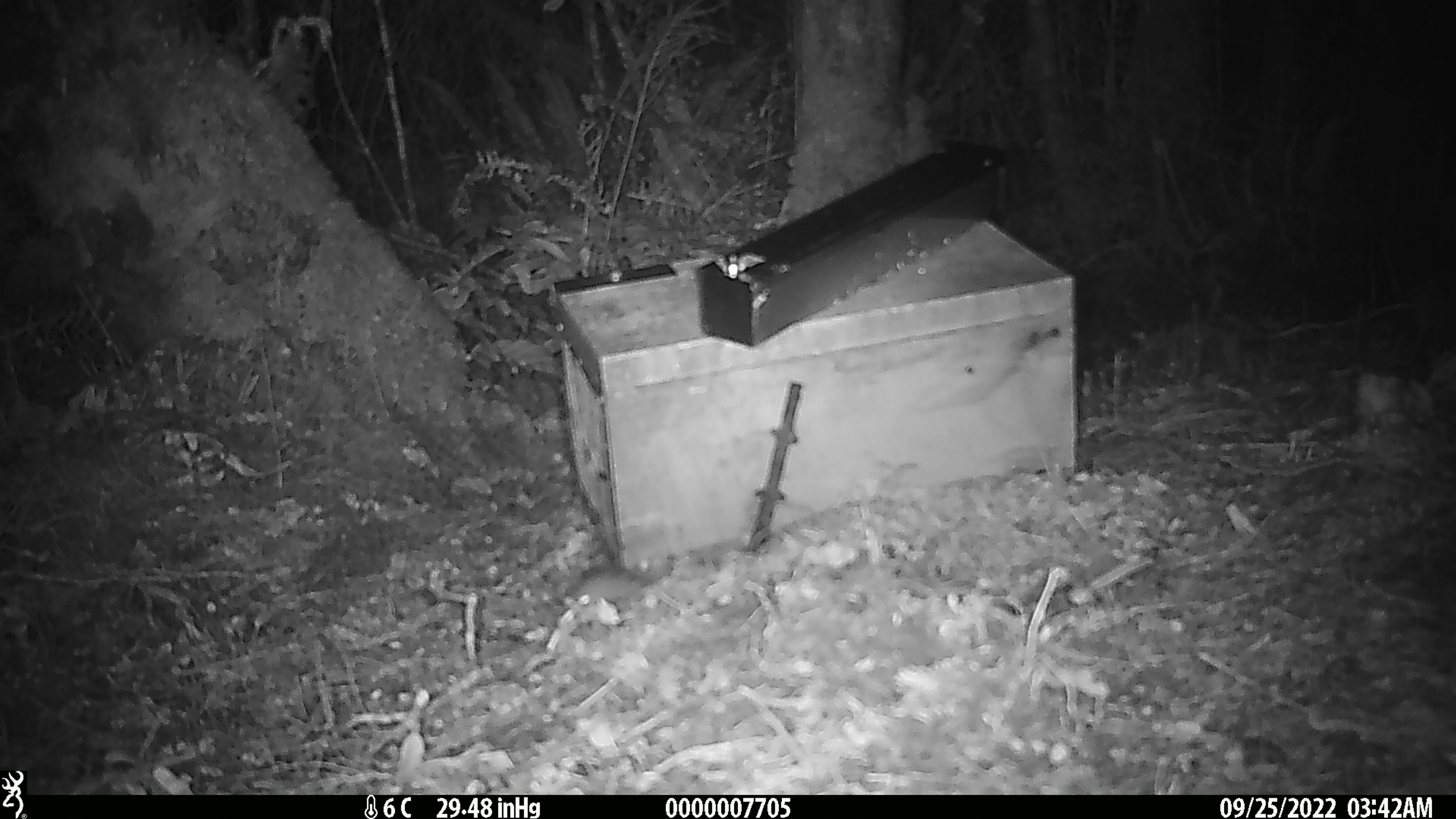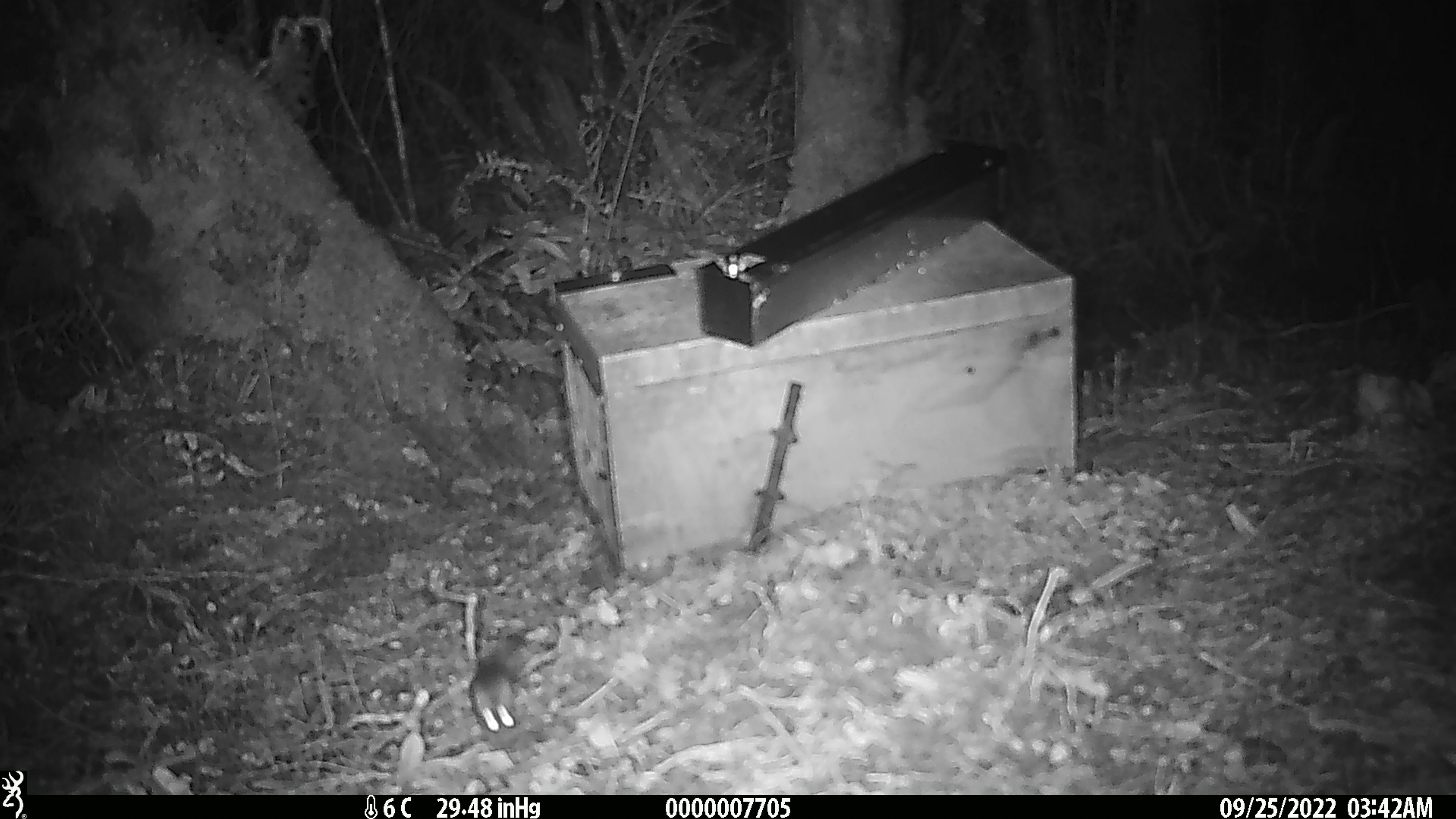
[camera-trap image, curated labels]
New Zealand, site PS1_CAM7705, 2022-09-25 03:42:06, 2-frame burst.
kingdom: Animalia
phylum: Chordata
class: Mammalia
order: Rodentia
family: Muridae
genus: Mus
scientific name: Mus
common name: mouse